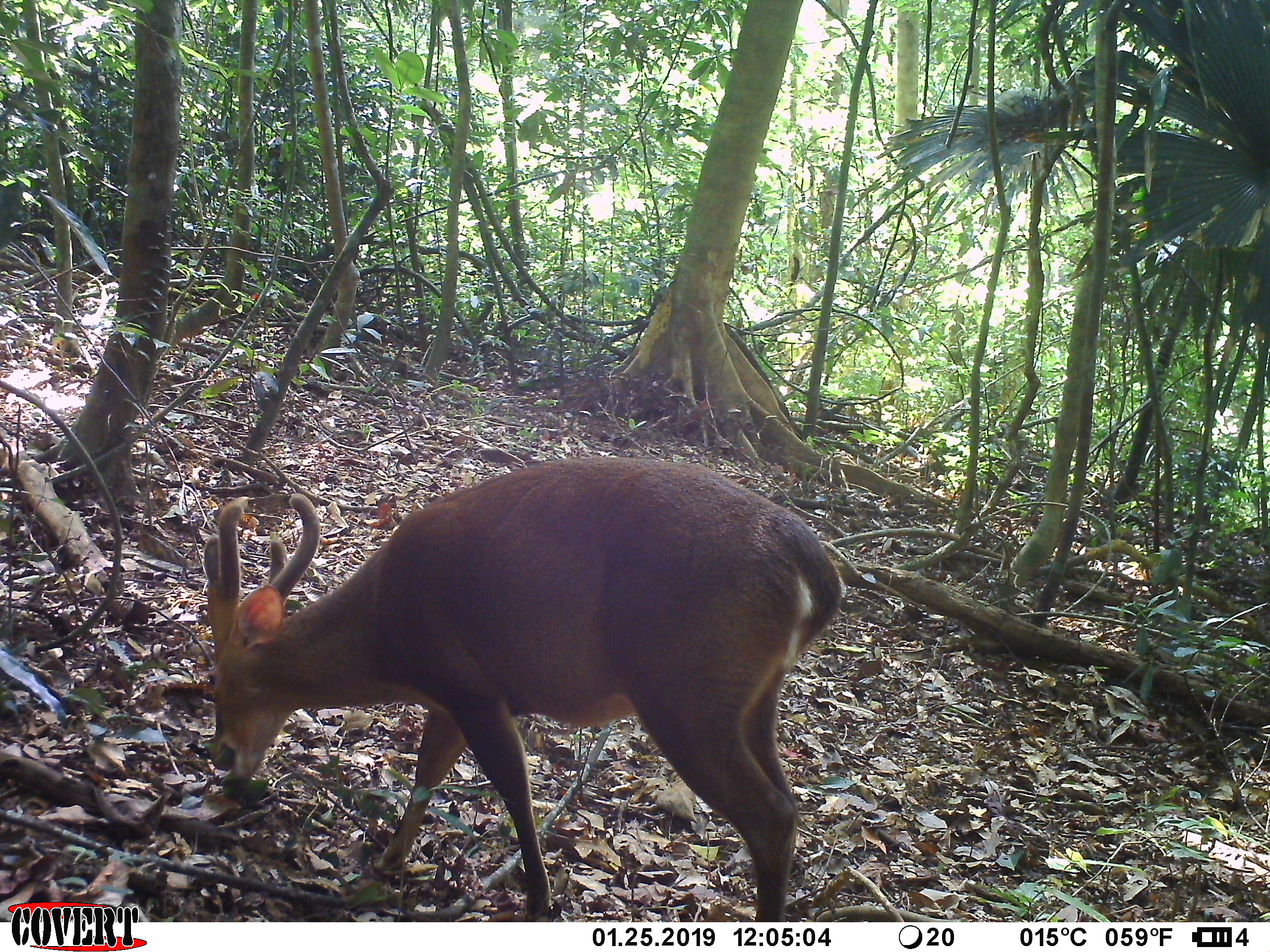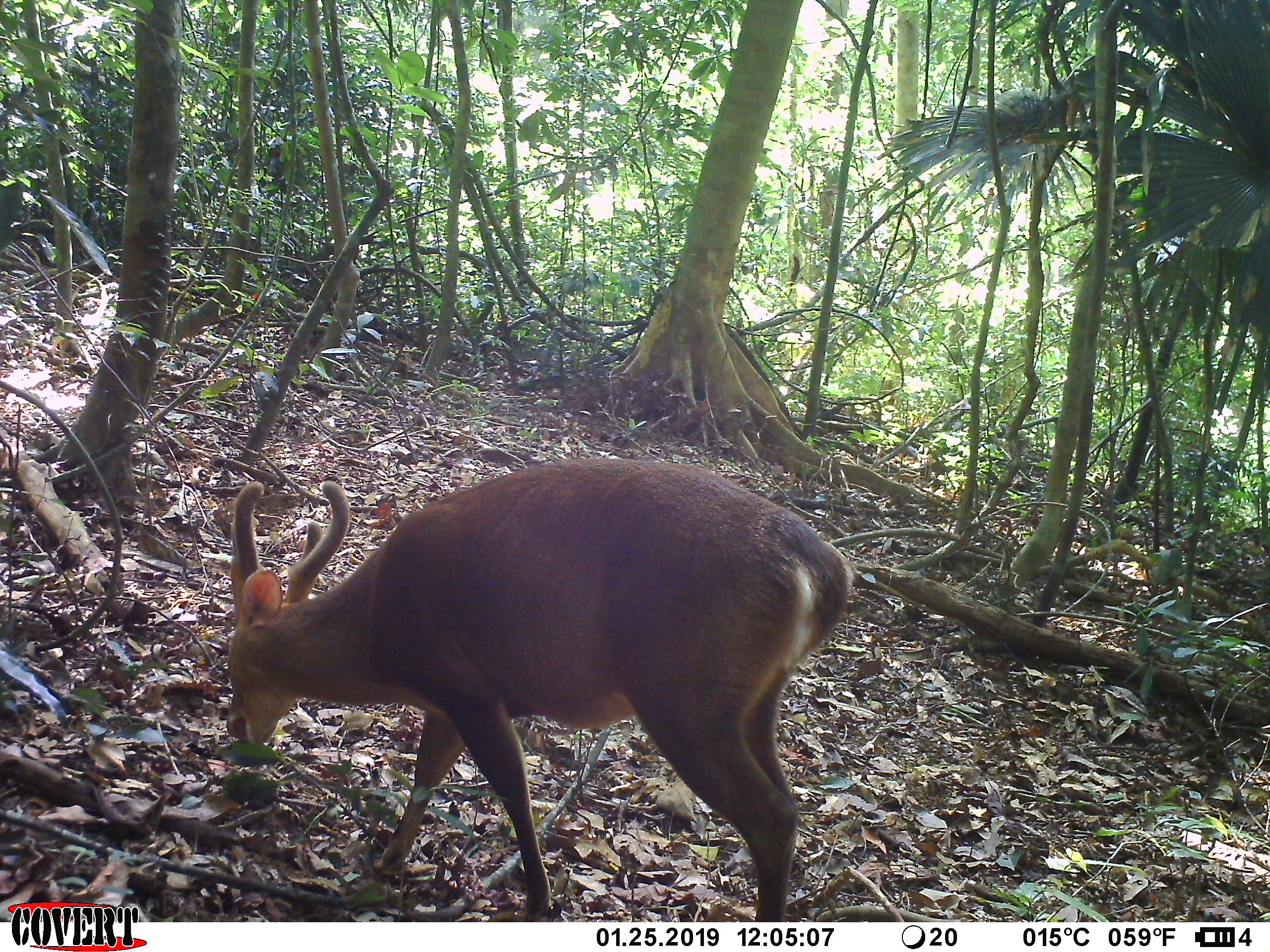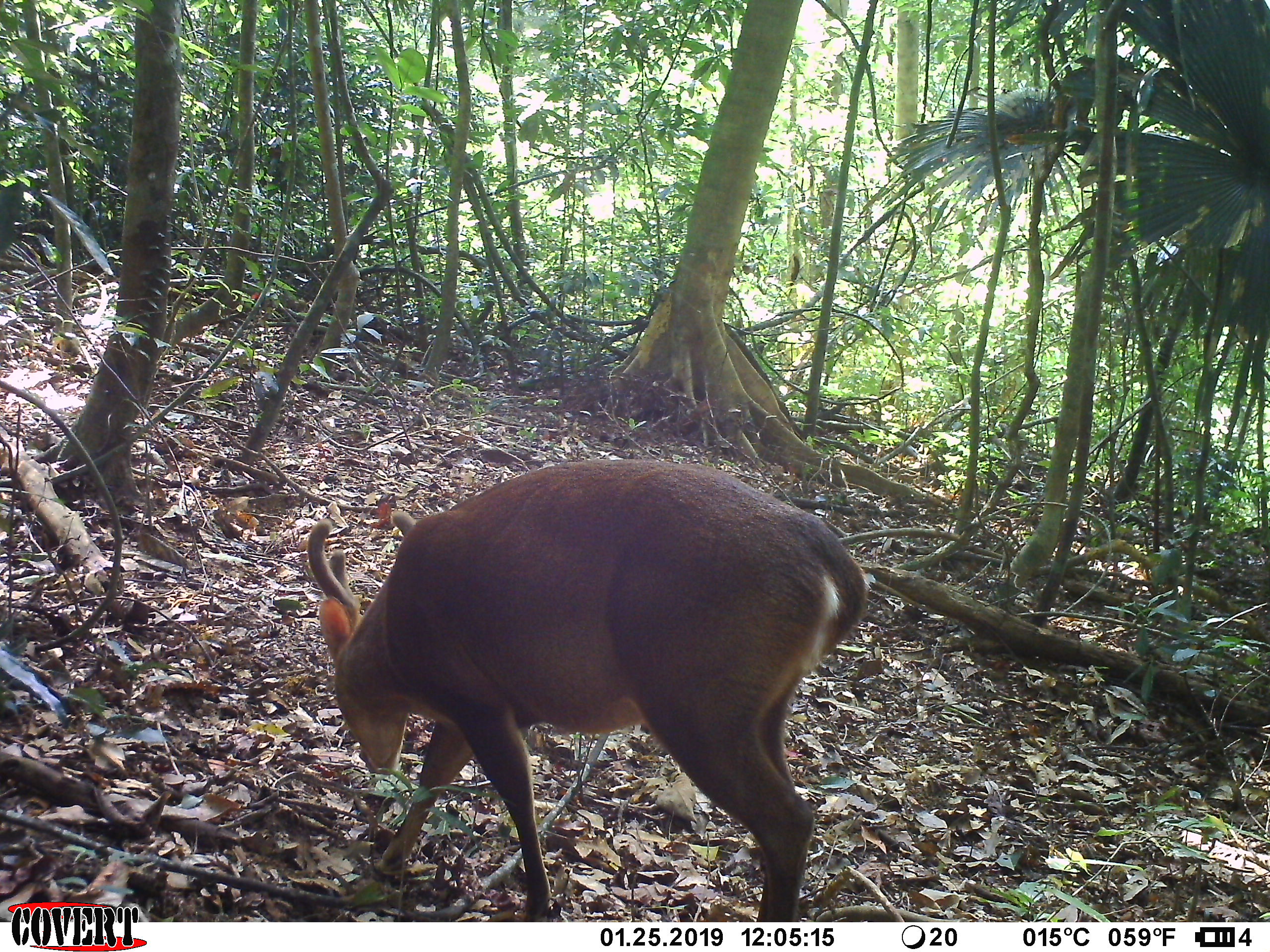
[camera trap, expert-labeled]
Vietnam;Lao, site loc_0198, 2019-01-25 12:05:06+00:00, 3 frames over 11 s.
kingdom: Animalia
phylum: Chordata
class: Mammalia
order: Artiodactyla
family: Cervidae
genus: Muntiacus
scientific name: Muntiacus vuquangensis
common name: large-antlered muntjac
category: large antlered muntjac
Large antlered muntjac (large-antlered muntjac) (Muntiacus vuquangensis). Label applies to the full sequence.